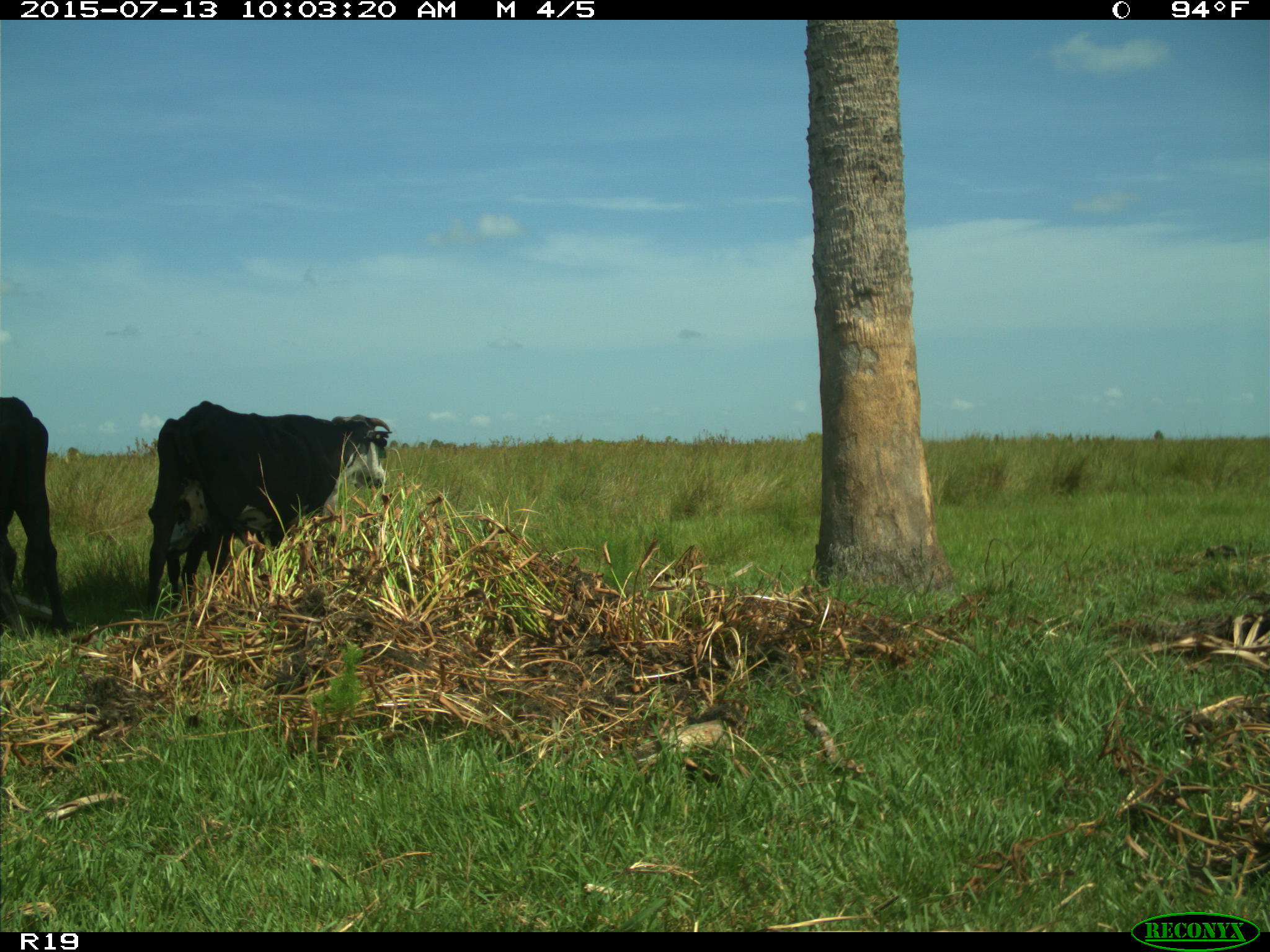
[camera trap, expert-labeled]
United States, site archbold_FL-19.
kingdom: Animalia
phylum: Chordata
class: Mammalia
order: Artiodactyla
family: Bovidae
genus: Bos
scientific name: Bos taurus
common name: domestic cow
Bos taurus (domestic cow).